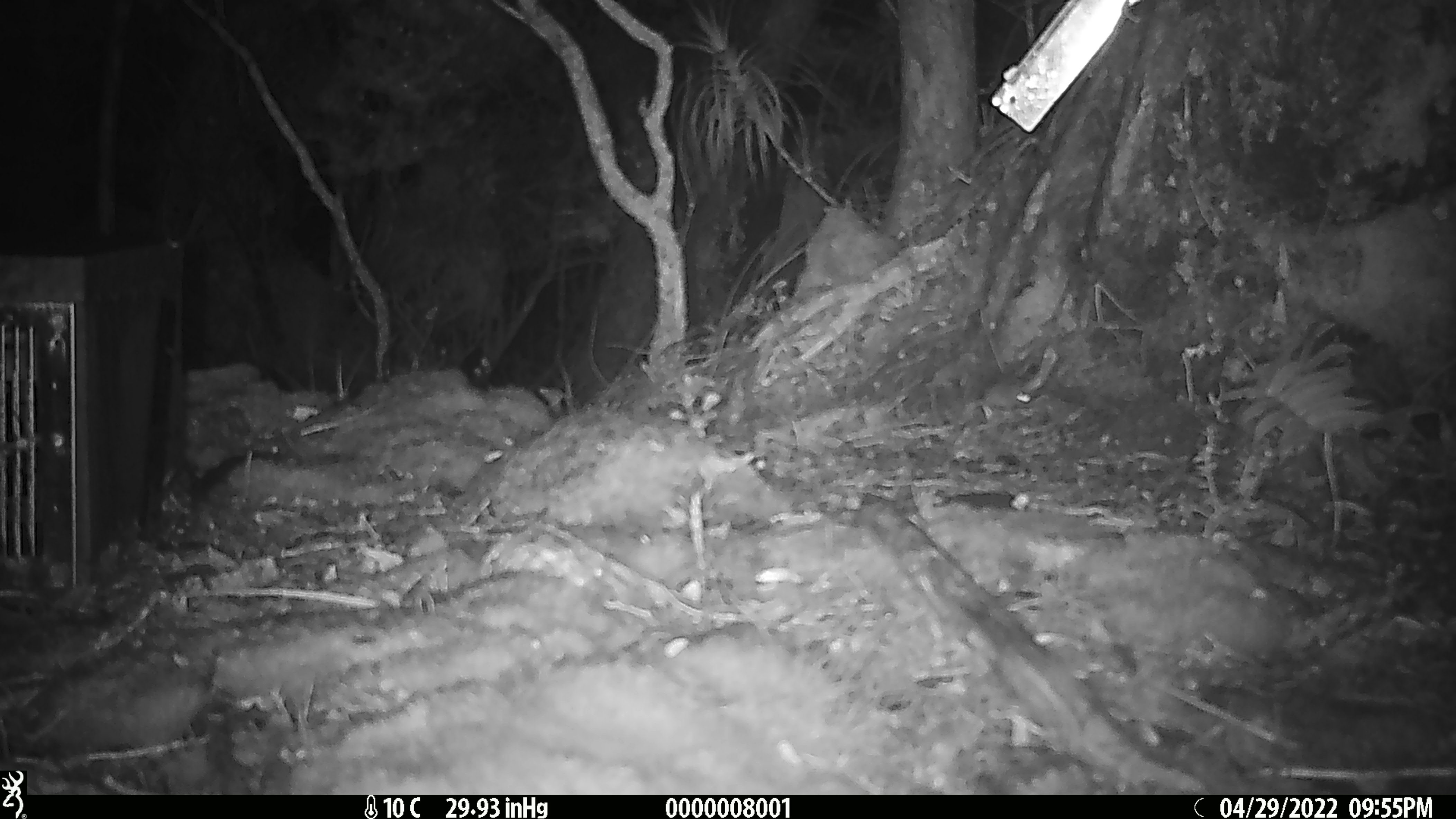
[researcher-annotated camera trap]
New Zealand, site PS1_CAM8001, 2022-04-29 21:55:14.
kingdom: Animalia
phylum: Chordata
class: Mammalia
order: Rodentia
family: Muridae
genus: Mus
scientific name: Mus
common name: mouse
Mouse (Mus).